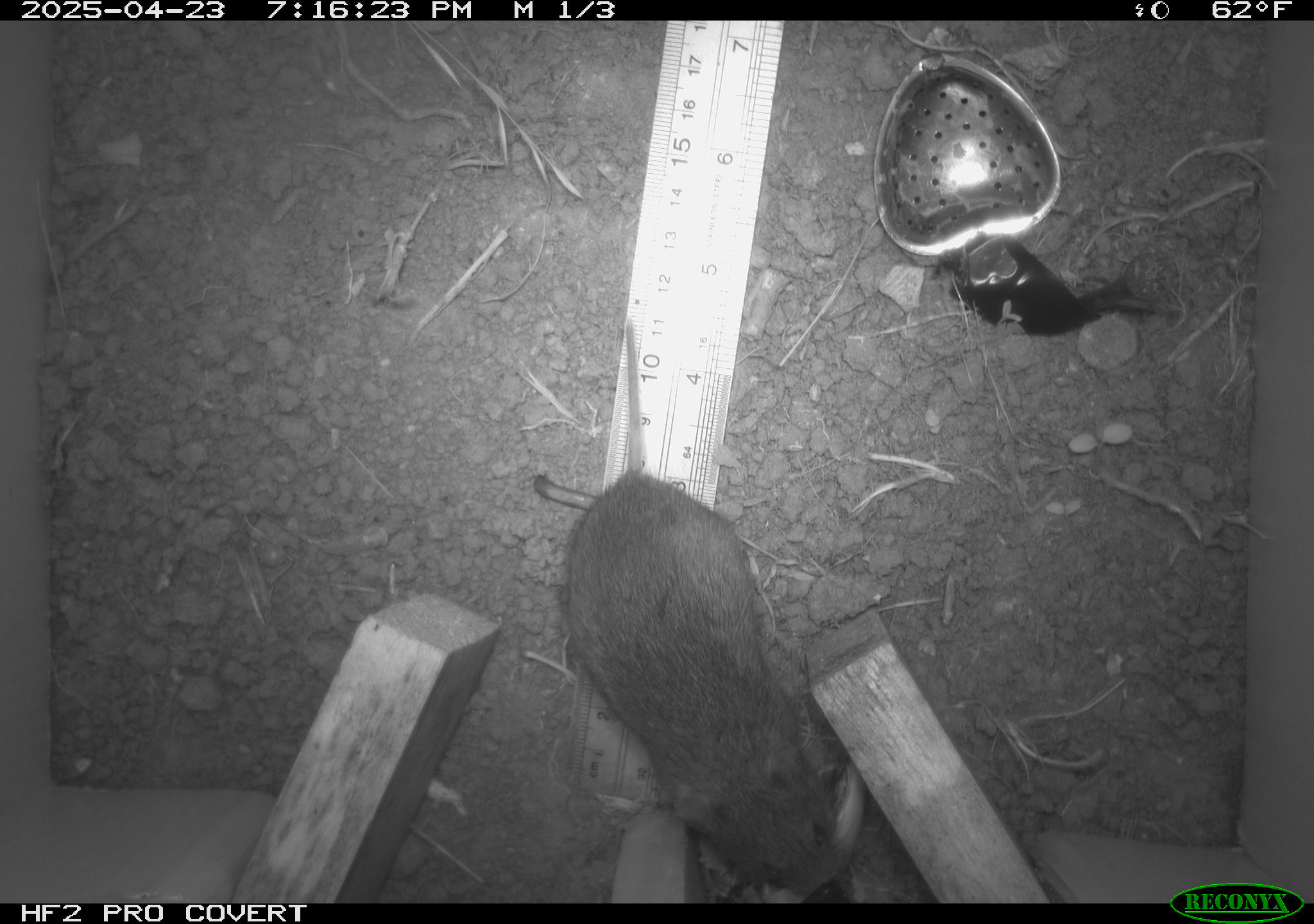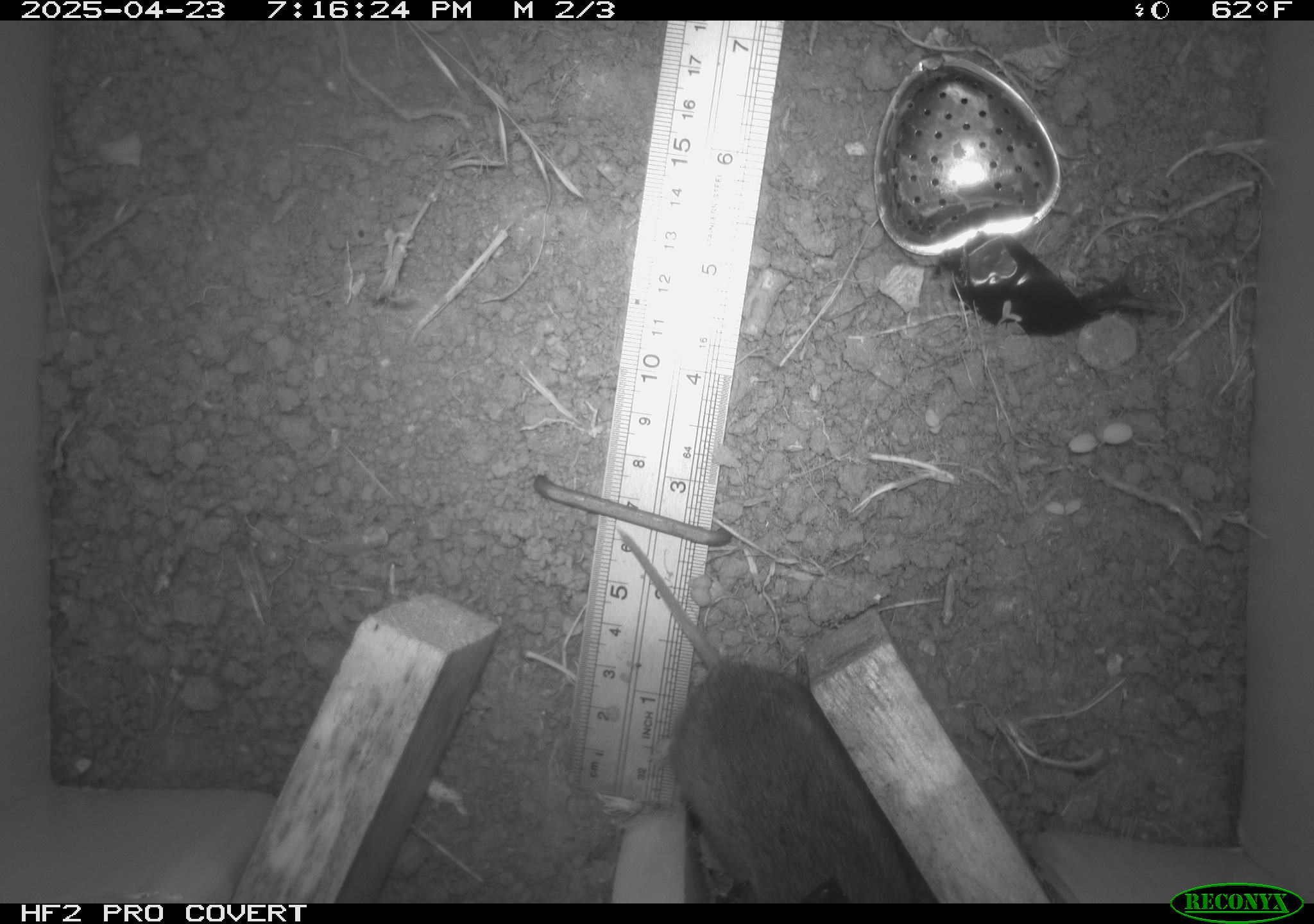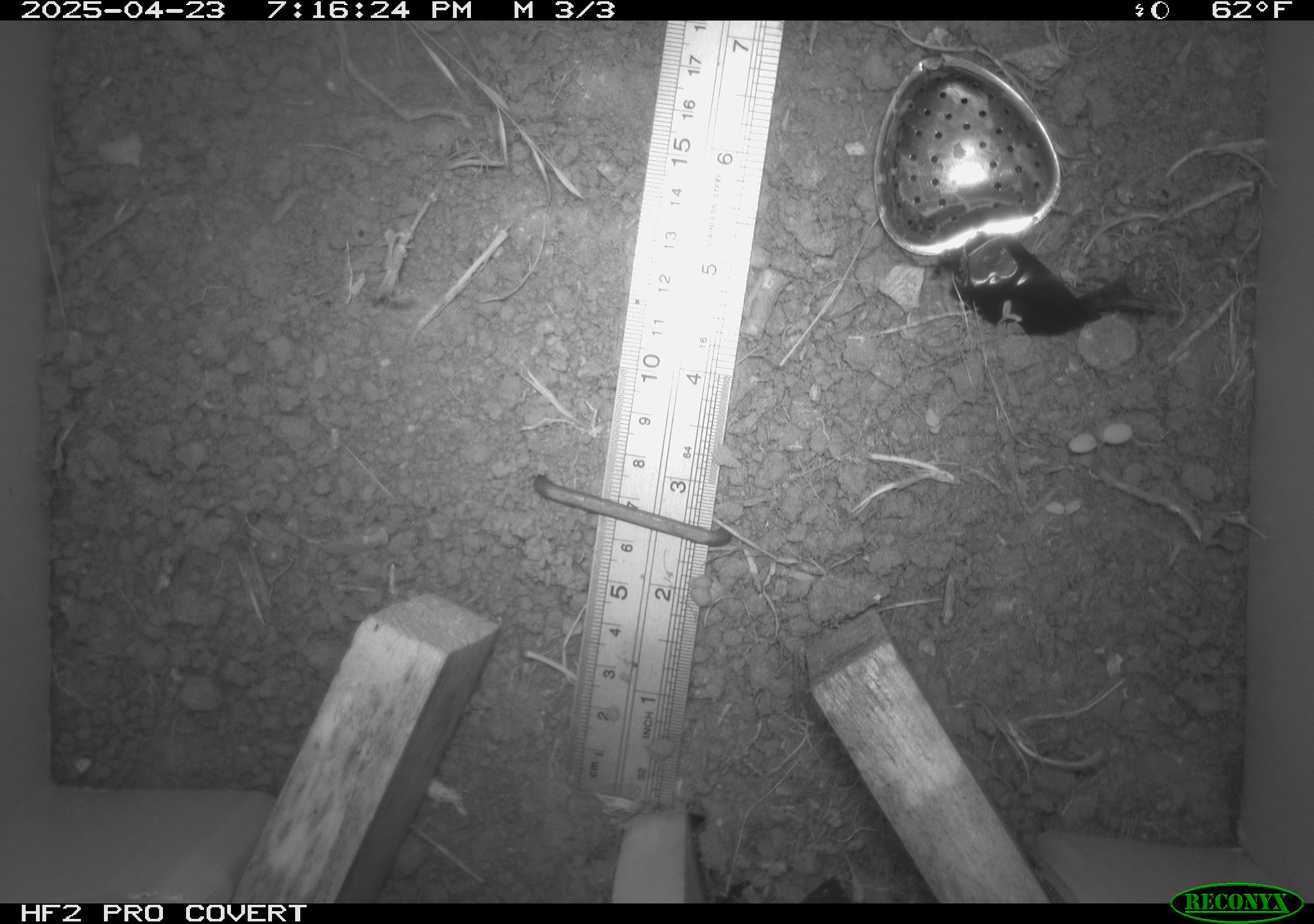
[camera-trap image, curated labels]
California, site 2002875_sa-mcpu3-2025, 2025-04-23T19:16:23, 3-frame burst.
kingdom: Animalia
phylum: Chordata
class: Mammalia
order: Rodentia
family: Cricetidae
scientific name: Arvicolinae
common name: voles, lemmings, and muskrats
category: arvicolinae subfamily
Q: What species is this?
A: Arvicolinae subfamily (voles, lemmings, and muskrats) (Arvicolinae).